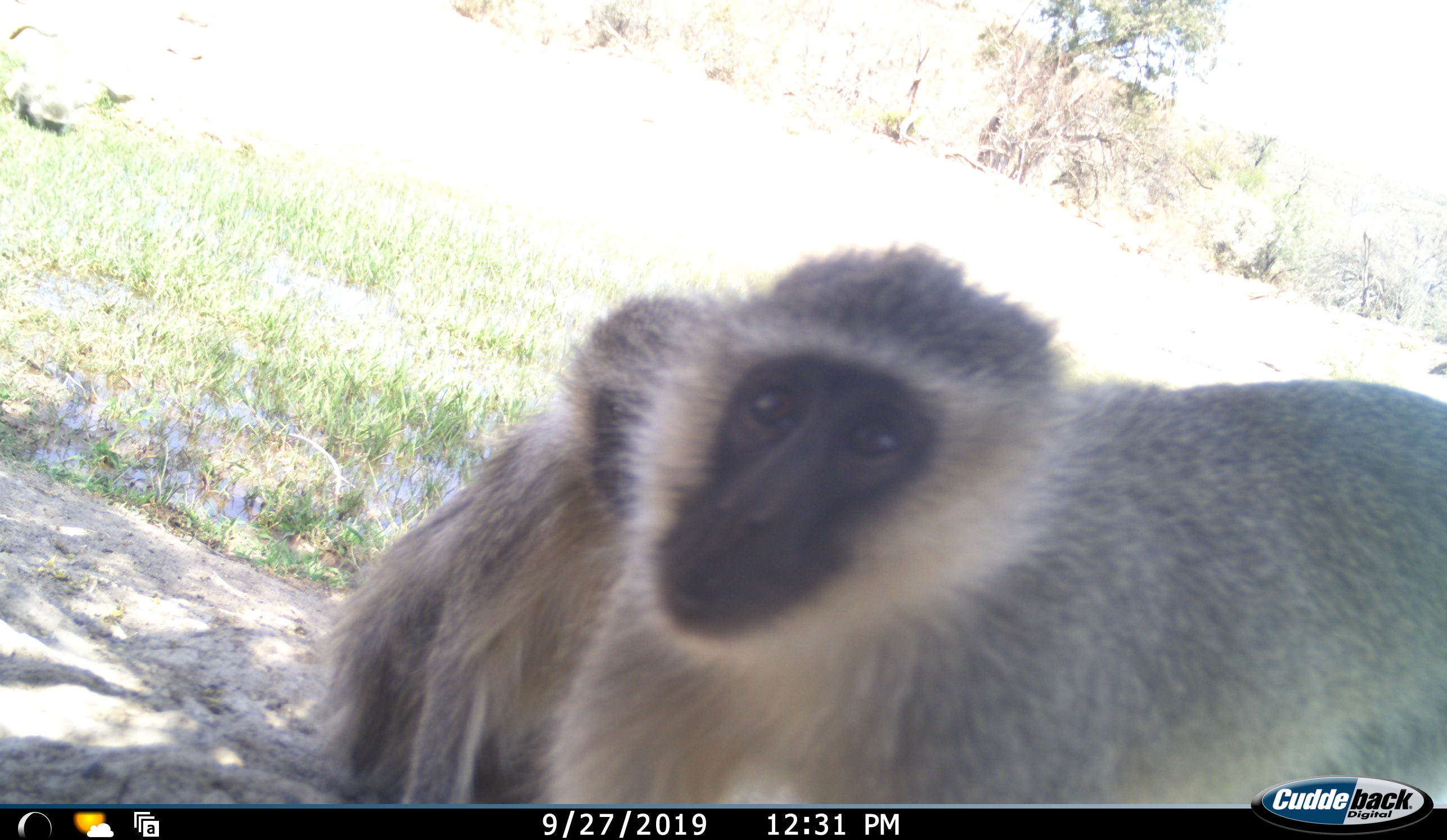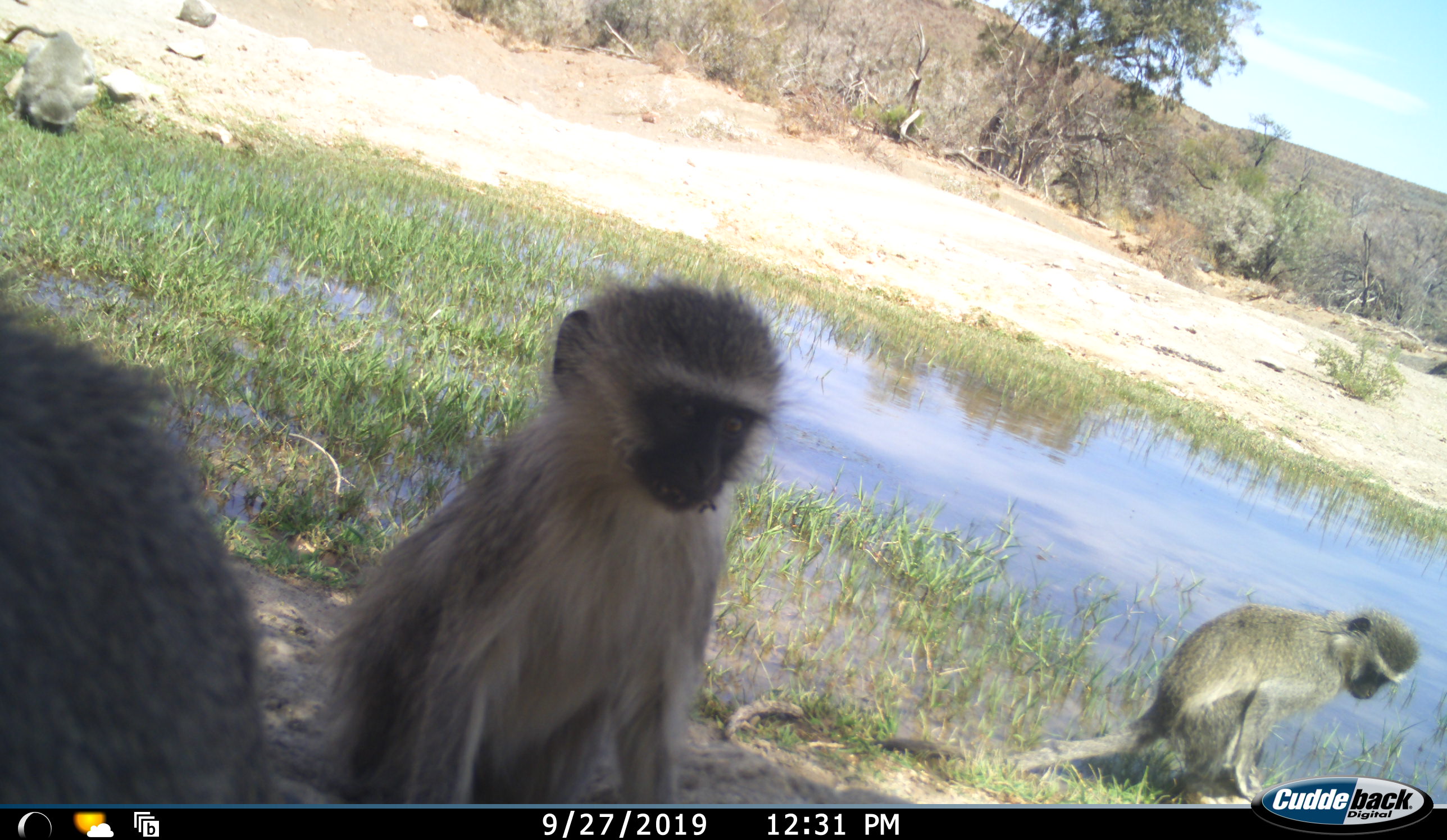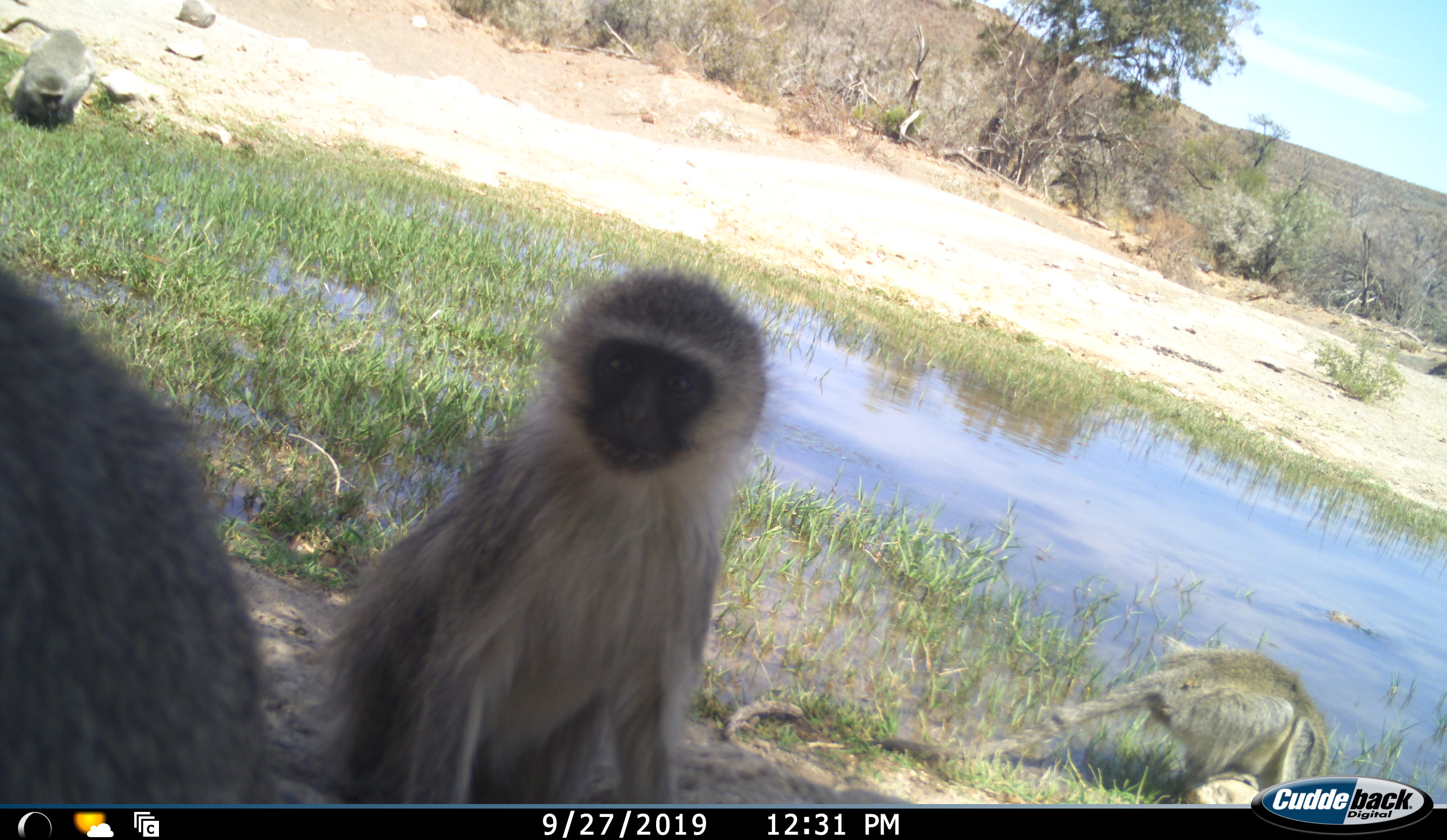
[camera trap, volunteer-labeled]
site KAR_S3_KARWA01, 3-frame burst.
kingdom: Animalia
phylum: Chordata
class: Mammalia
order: Primates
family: Cercopithecidae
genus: Chlorocebus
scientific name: Chlorocebus pygerythrus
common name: vervet monkey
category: monkeyvervet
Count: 4.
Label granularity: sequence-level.